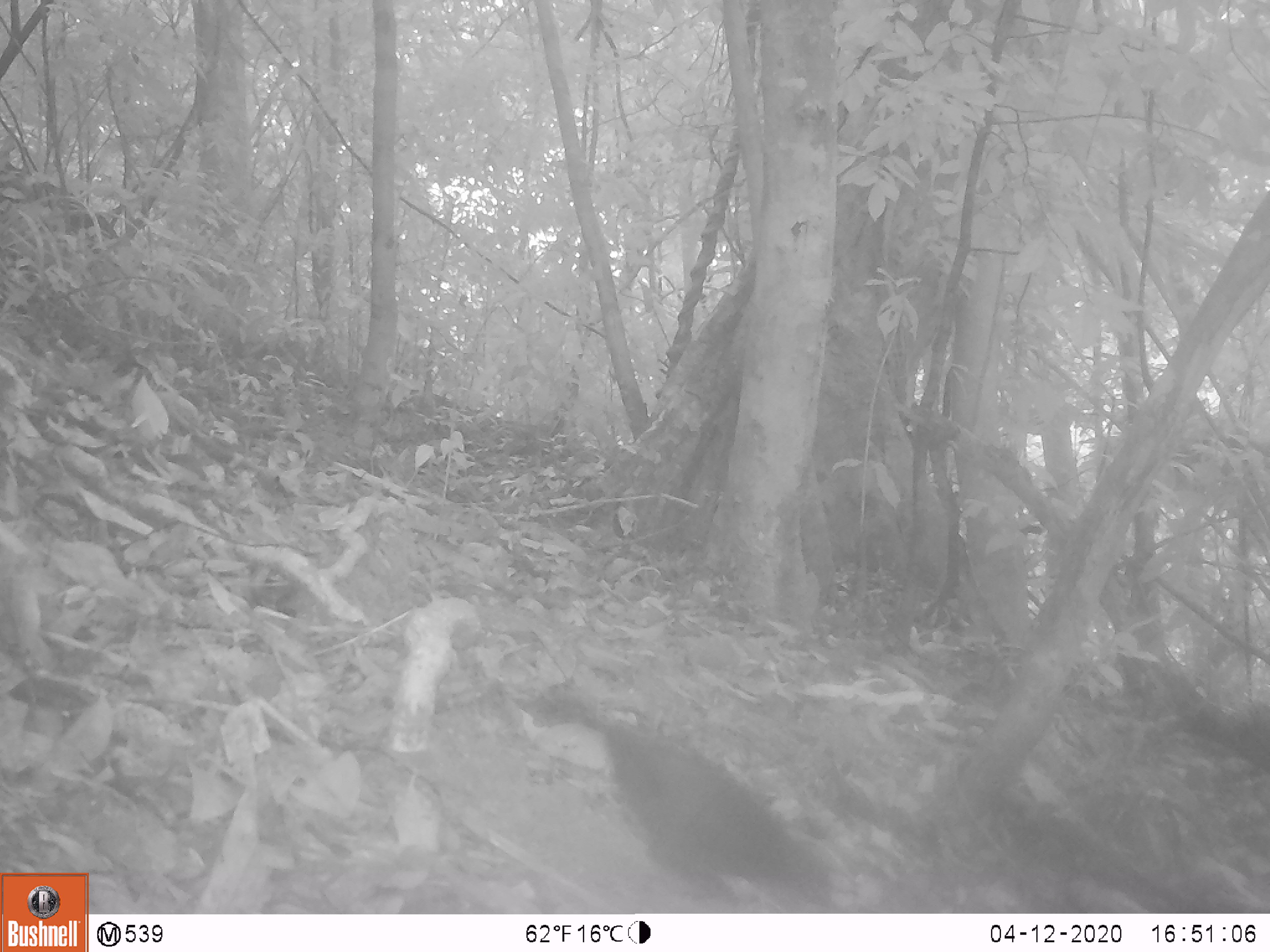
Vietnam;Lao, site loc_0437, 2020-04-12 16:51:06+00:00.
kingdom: Animalia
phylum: Chordata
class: Aves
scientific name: Aves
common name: bird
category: unidentified bird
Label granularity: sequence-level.